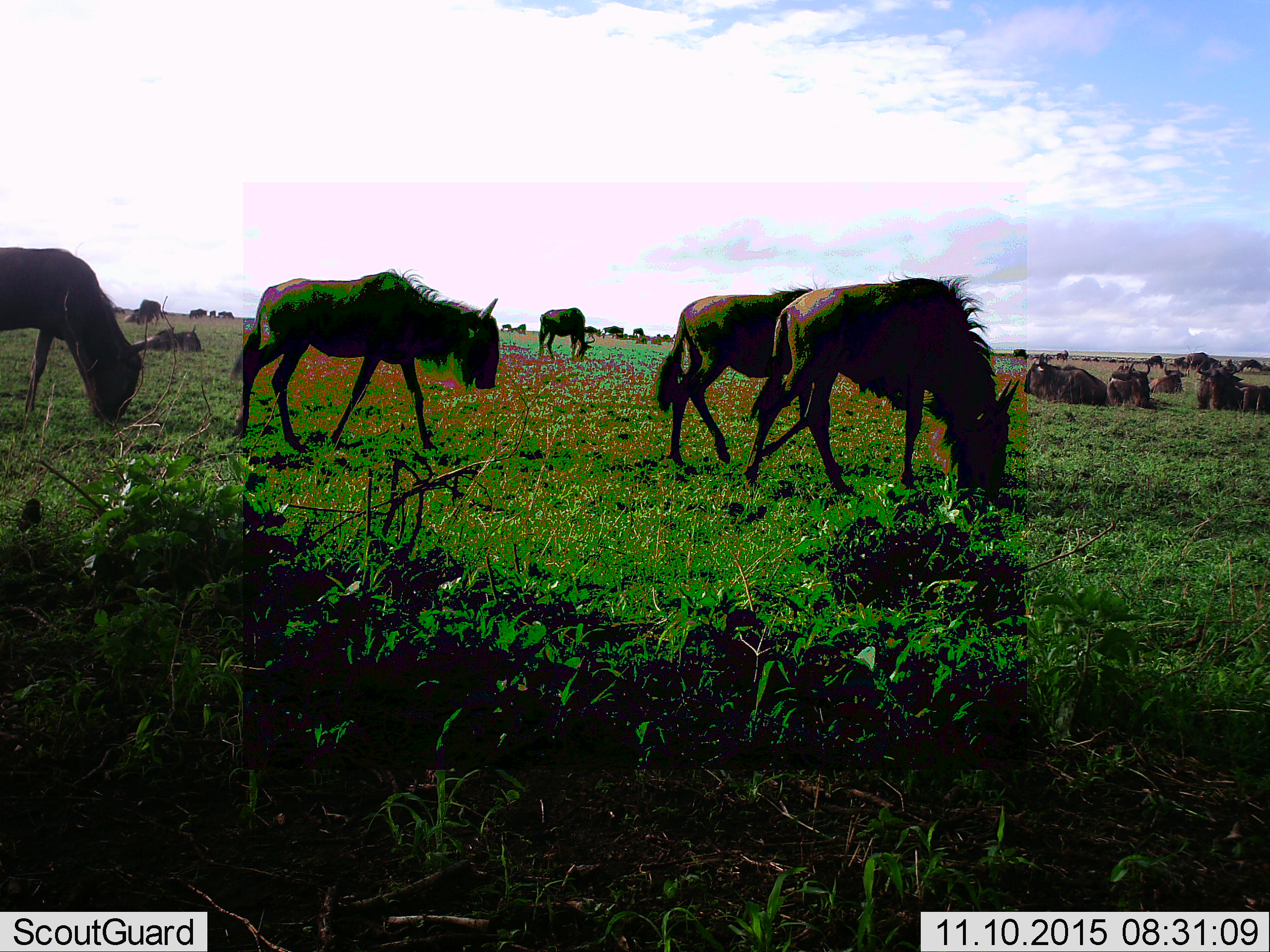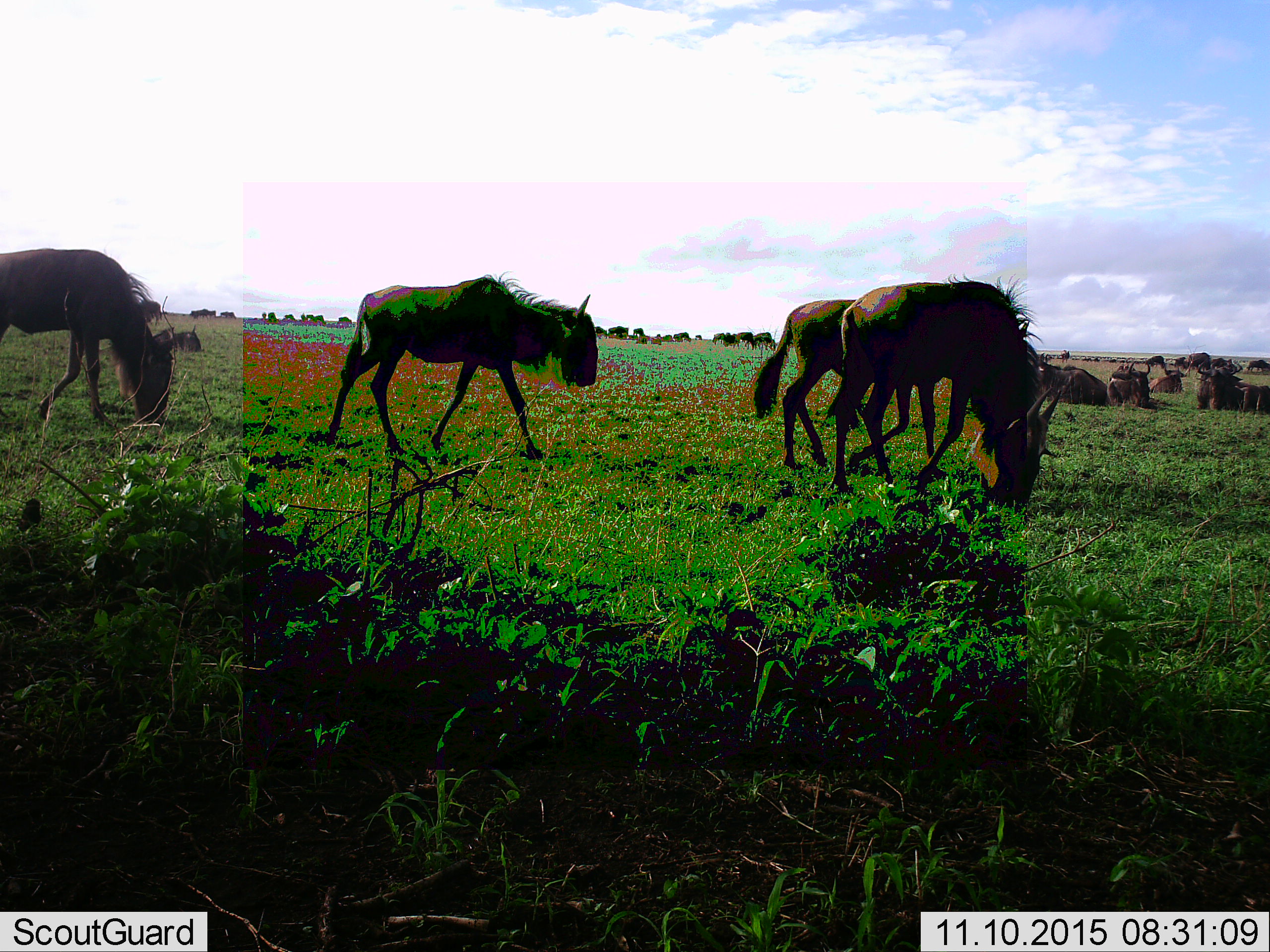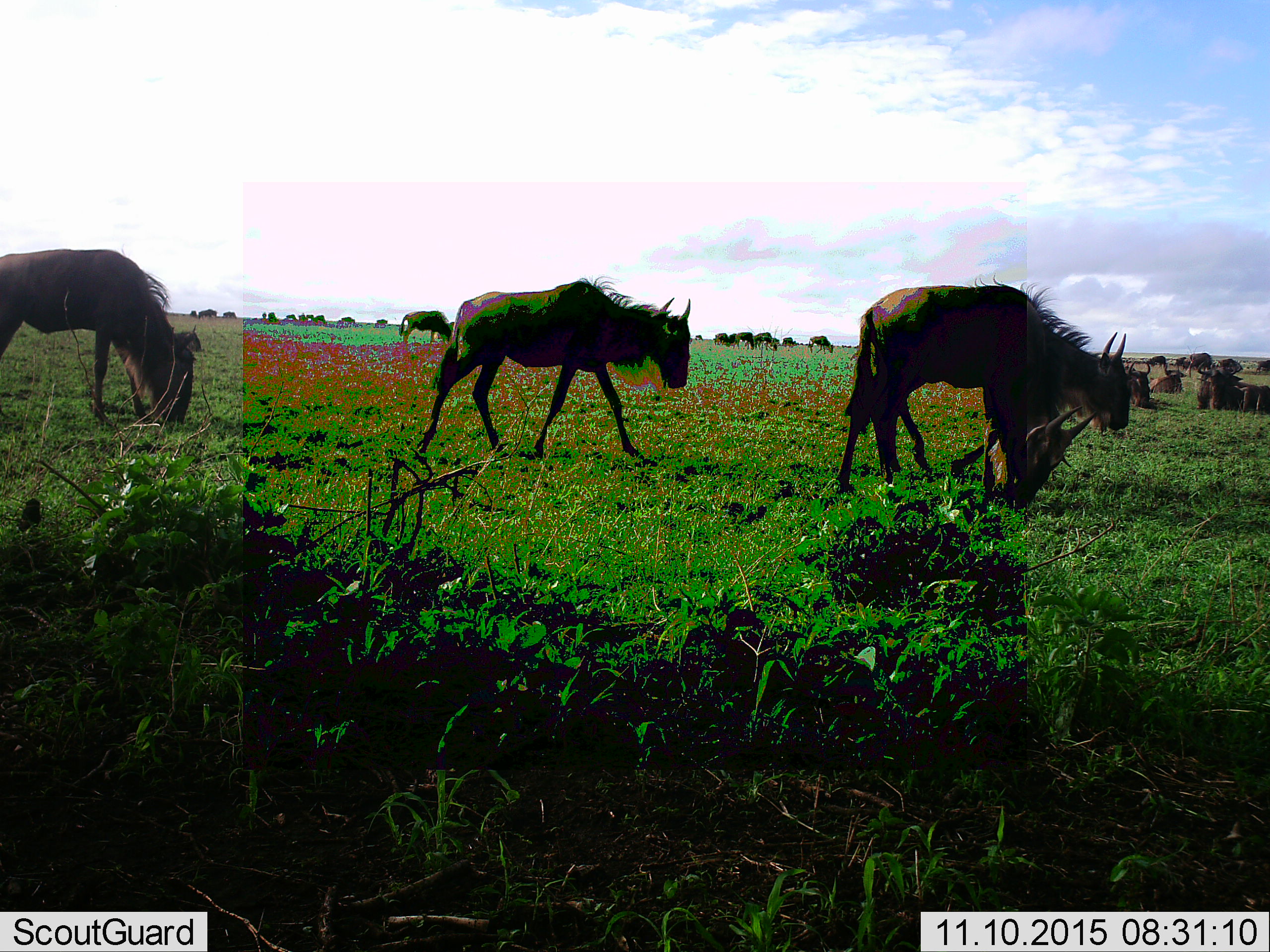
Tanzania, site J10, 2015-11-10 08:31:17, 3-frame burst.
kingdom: Animalia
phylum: Chordata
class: Mammalia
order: Artiodactyla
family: Bovidae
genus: Connochaetes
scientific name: Connochaetes taurinus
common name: blue wildebeest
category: wildebeest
Wildebeest (blue wildebeest) (Connochaetes taurinus), count 11-50. Behavior (volunteer vote fractions): standing 67%, resting 78%, moving 100%, interacting 0%. Young present (vote fraction): 0%. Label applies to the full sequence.